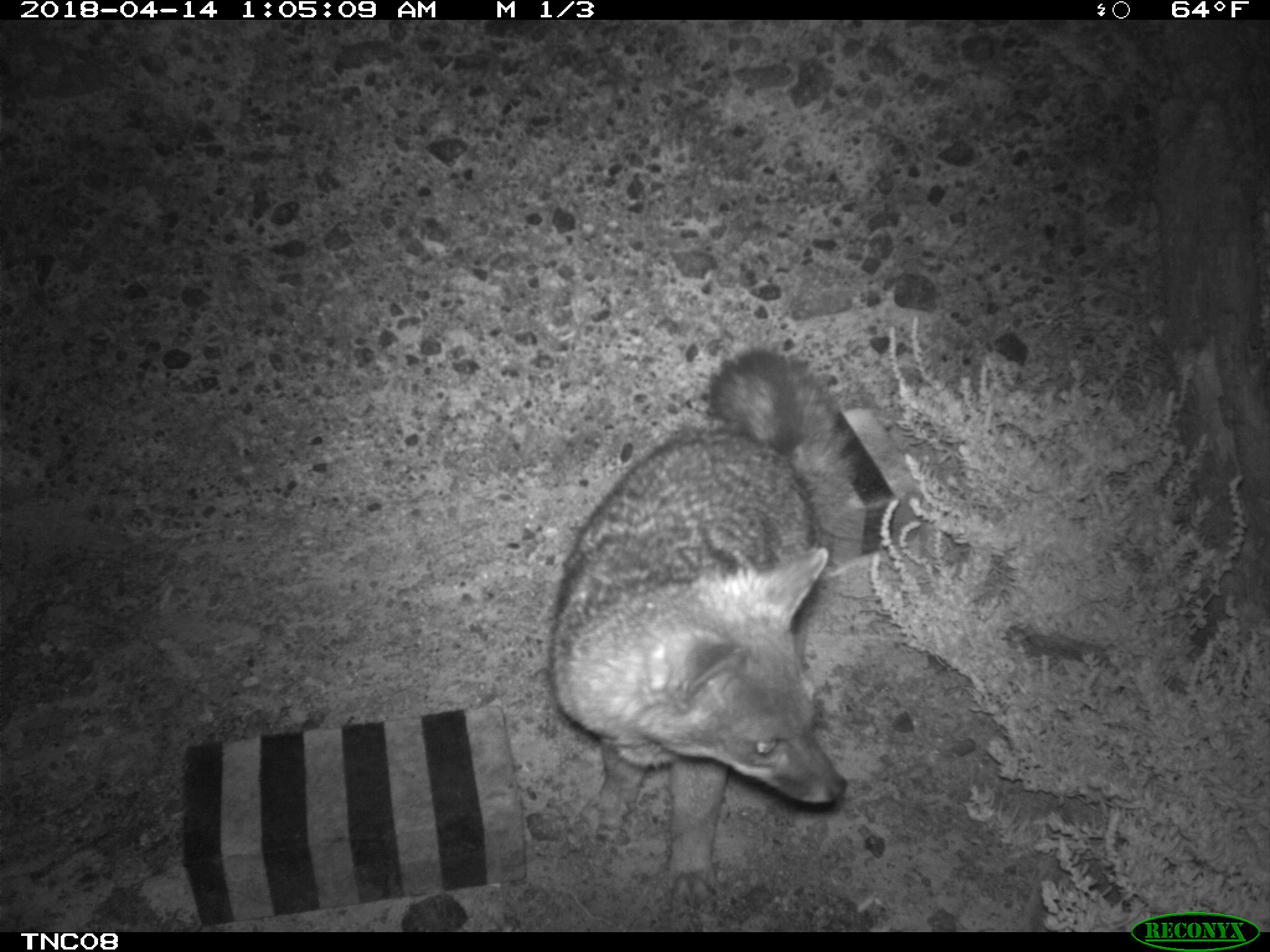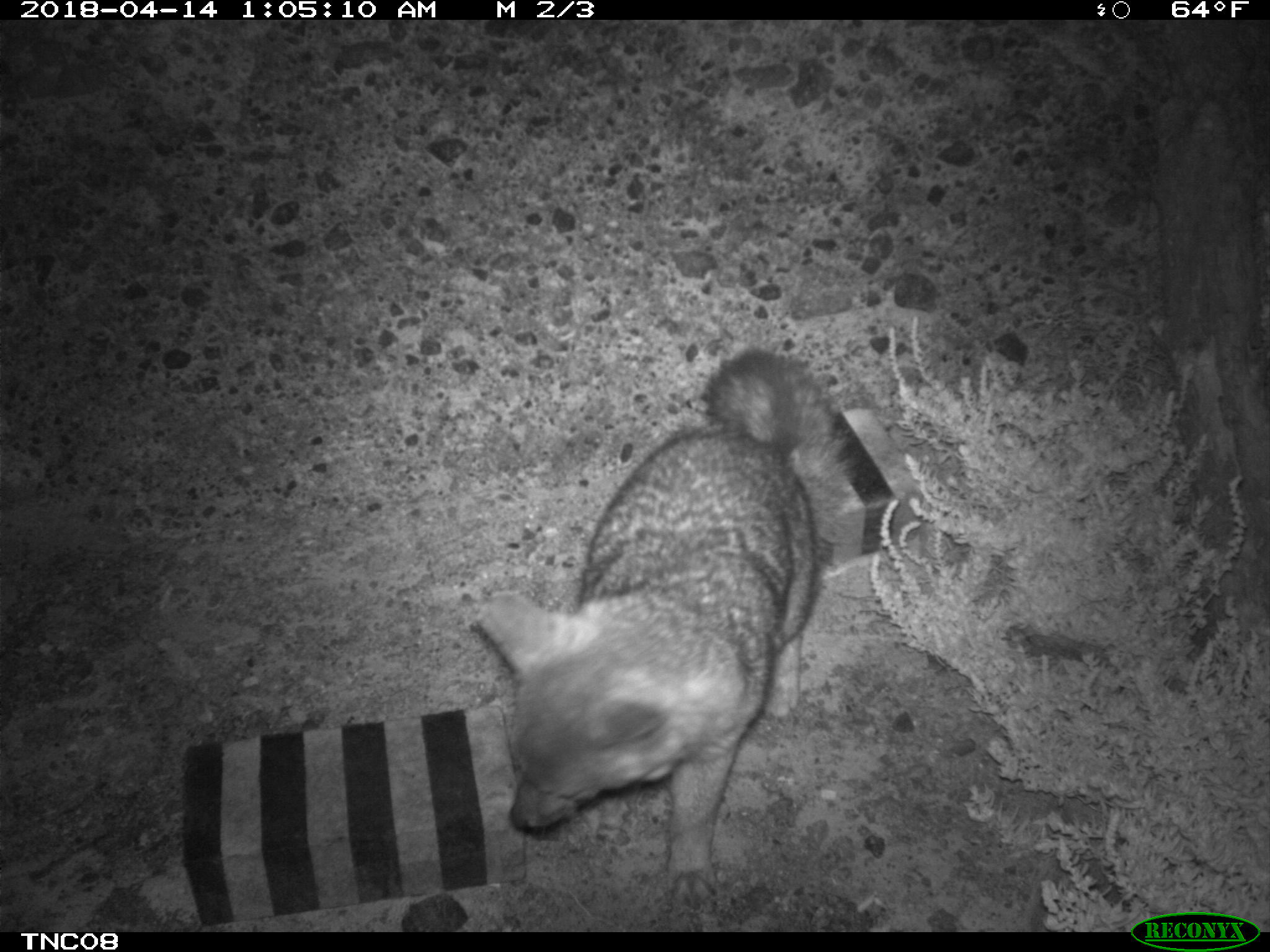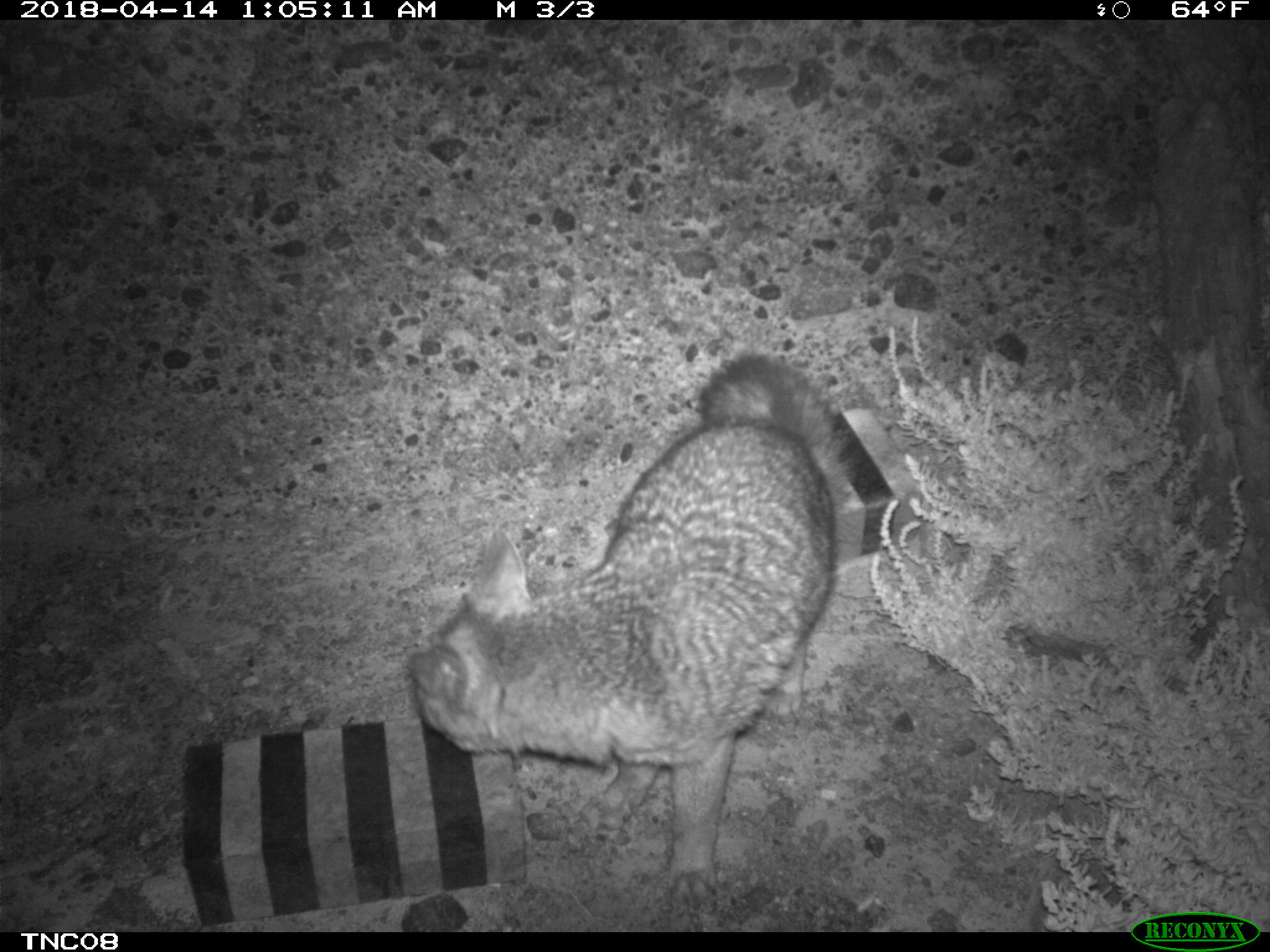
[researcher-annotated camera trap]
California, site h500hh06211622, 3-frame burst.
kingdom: Animalia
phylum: Chordata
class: Mammalia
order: Carnivora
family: Canidae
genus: Urocyon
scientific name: Urocyon littoralis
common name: island fox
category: fox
Fox (island fox) (Urocyon littoralis).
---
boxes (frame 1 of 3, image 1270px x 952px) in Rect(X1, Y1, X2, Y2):
fox: Rect(549, 348, 859, 910)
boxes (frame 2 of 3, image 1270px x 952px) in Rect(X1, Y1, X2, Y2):
fox: Rect(477, 350, 858, 904)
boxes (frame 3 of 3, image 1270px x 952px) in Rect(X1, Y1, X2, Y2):
fox: Rect(408, 348, 860, 906)